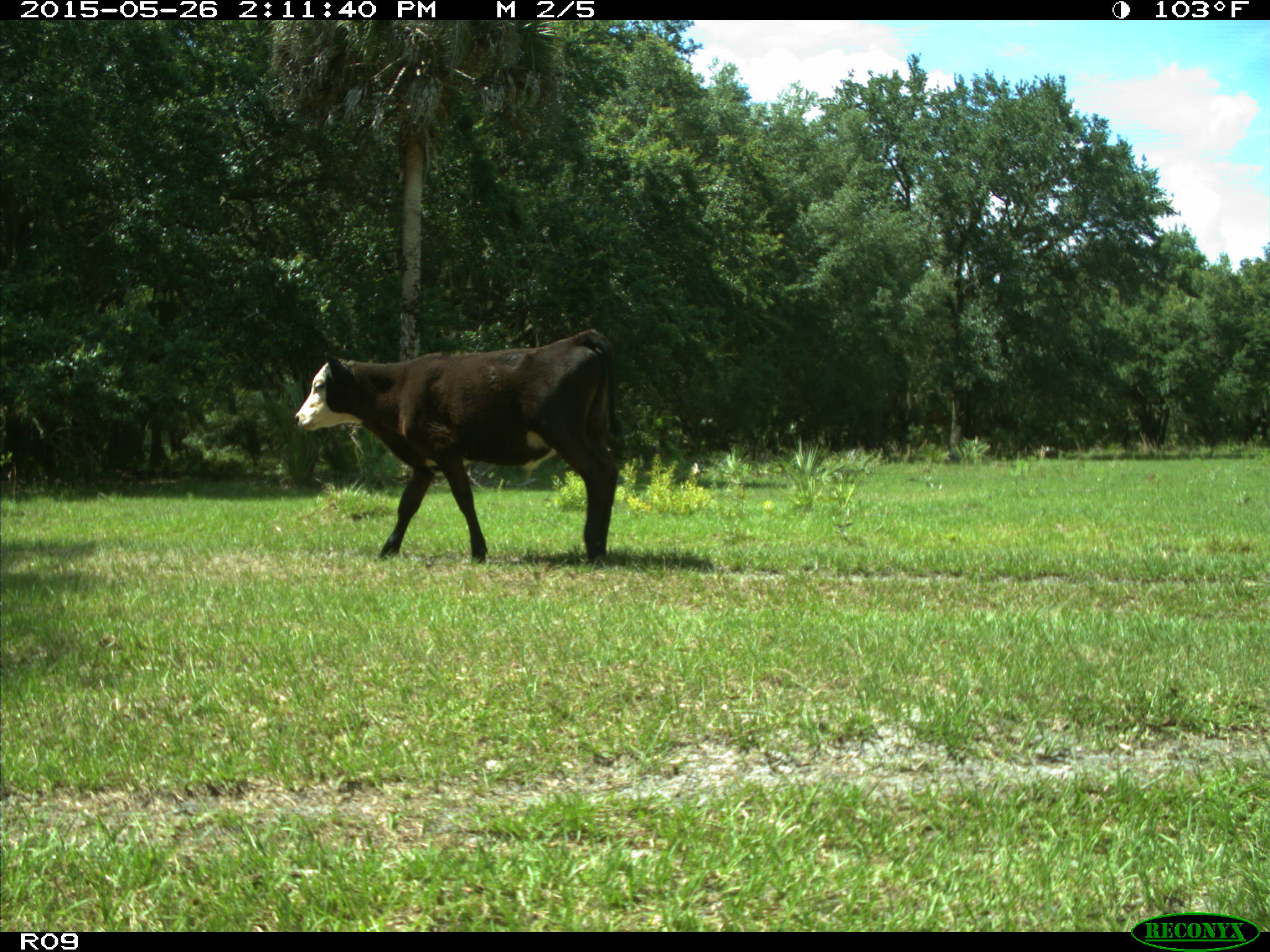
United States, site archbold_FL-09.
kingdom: Animalia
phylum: Chordata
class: Mammalia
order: Artiodactyla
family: Bovidae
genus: Bos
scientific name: Bos taurus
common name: domestic cow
Bos taurus (domestic cow).